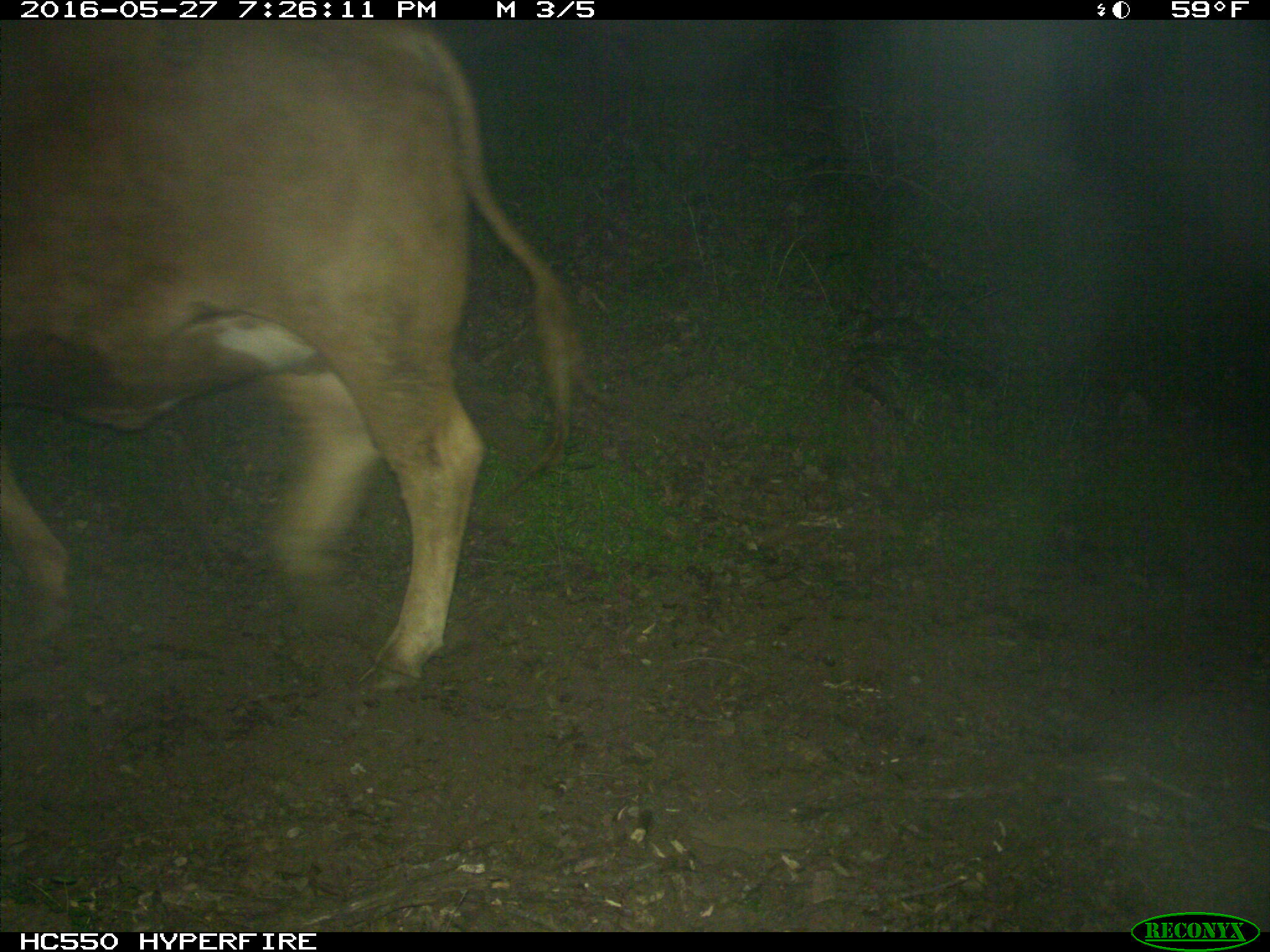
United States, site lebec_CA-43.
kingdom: Animalia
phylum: Chordata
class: Mammalia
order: Artiodactyla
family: Bovidae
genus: Bos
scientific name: Bos taurus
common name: domestic cow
Bos taurus (domestic cow).